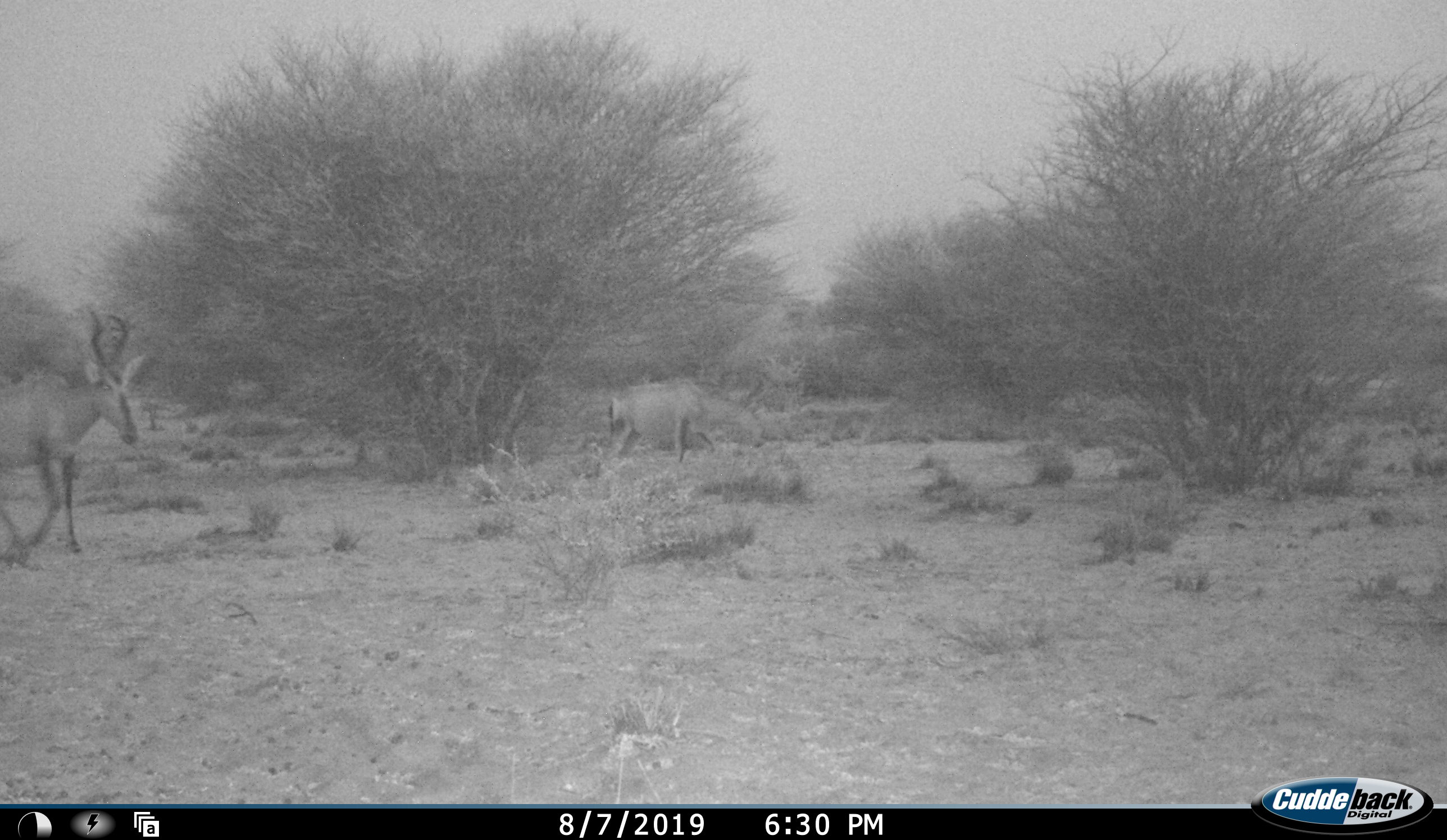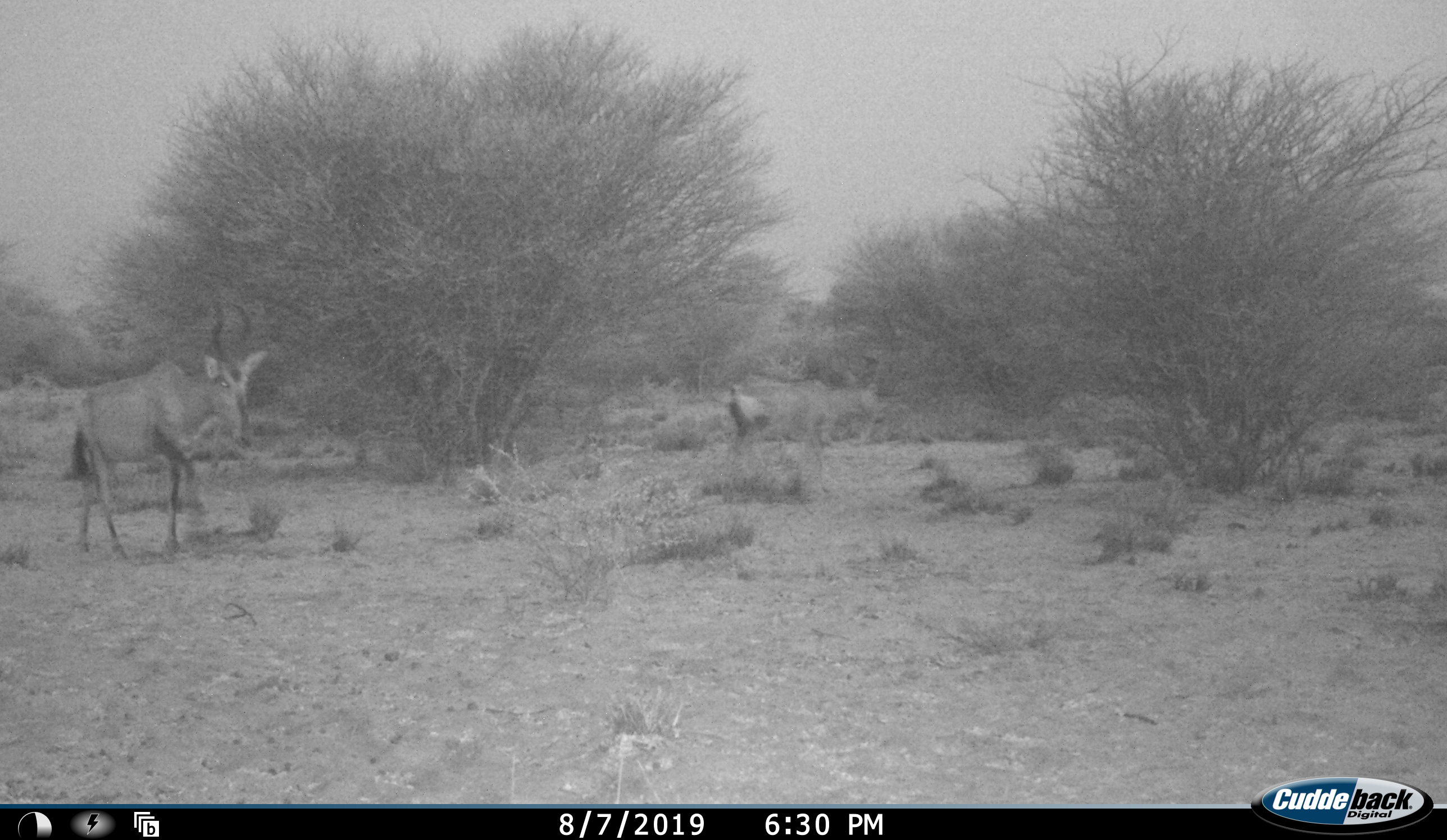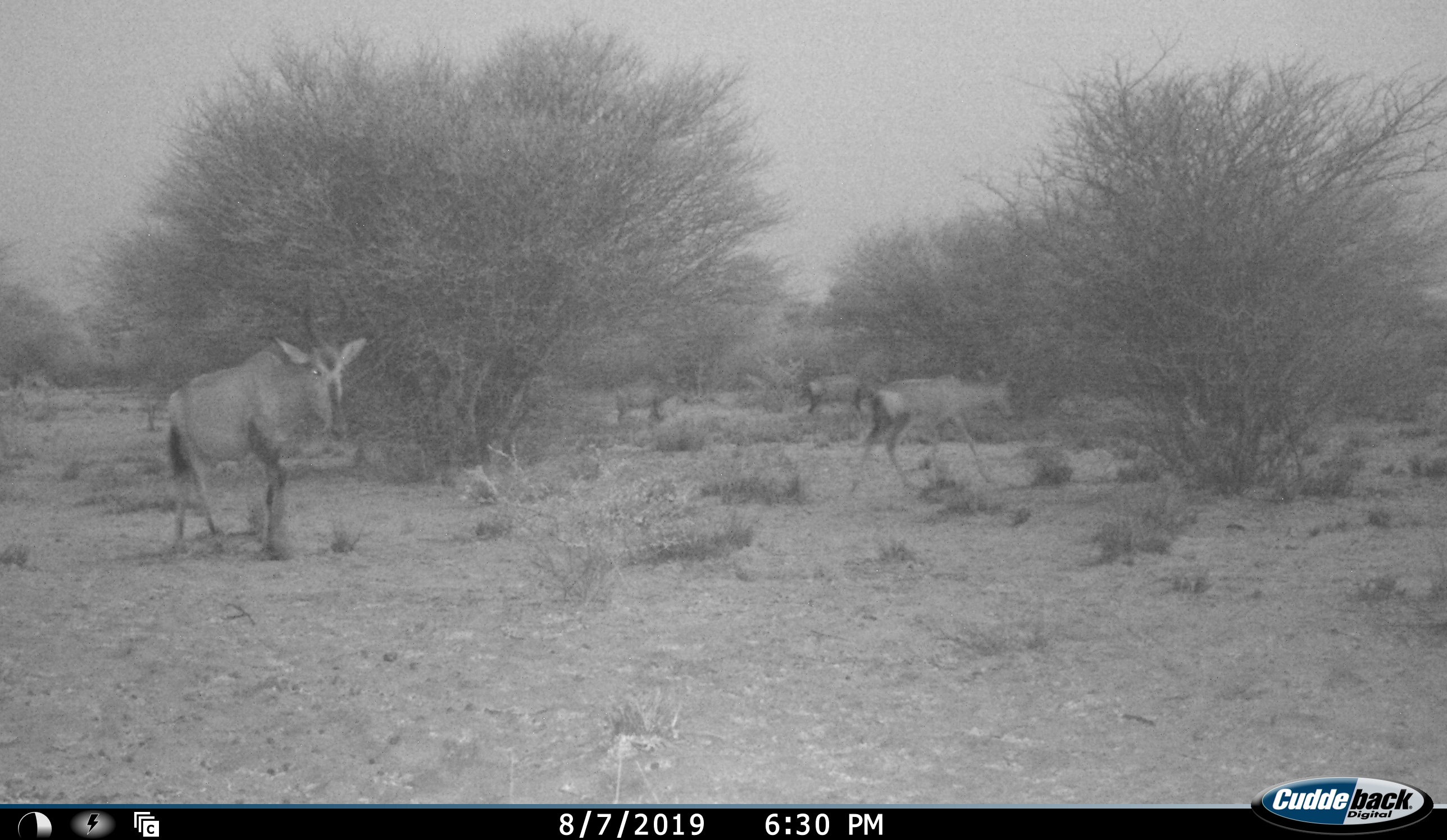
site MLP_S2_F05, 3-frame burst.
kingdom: Animalia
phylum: Chordata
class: Mammalia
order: Artiodactyla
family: Bovidae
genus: Alcelaphus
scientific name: Alcelaphus buselaphus caama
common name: red hartebeest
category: hartebeestred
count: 5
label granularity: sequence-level